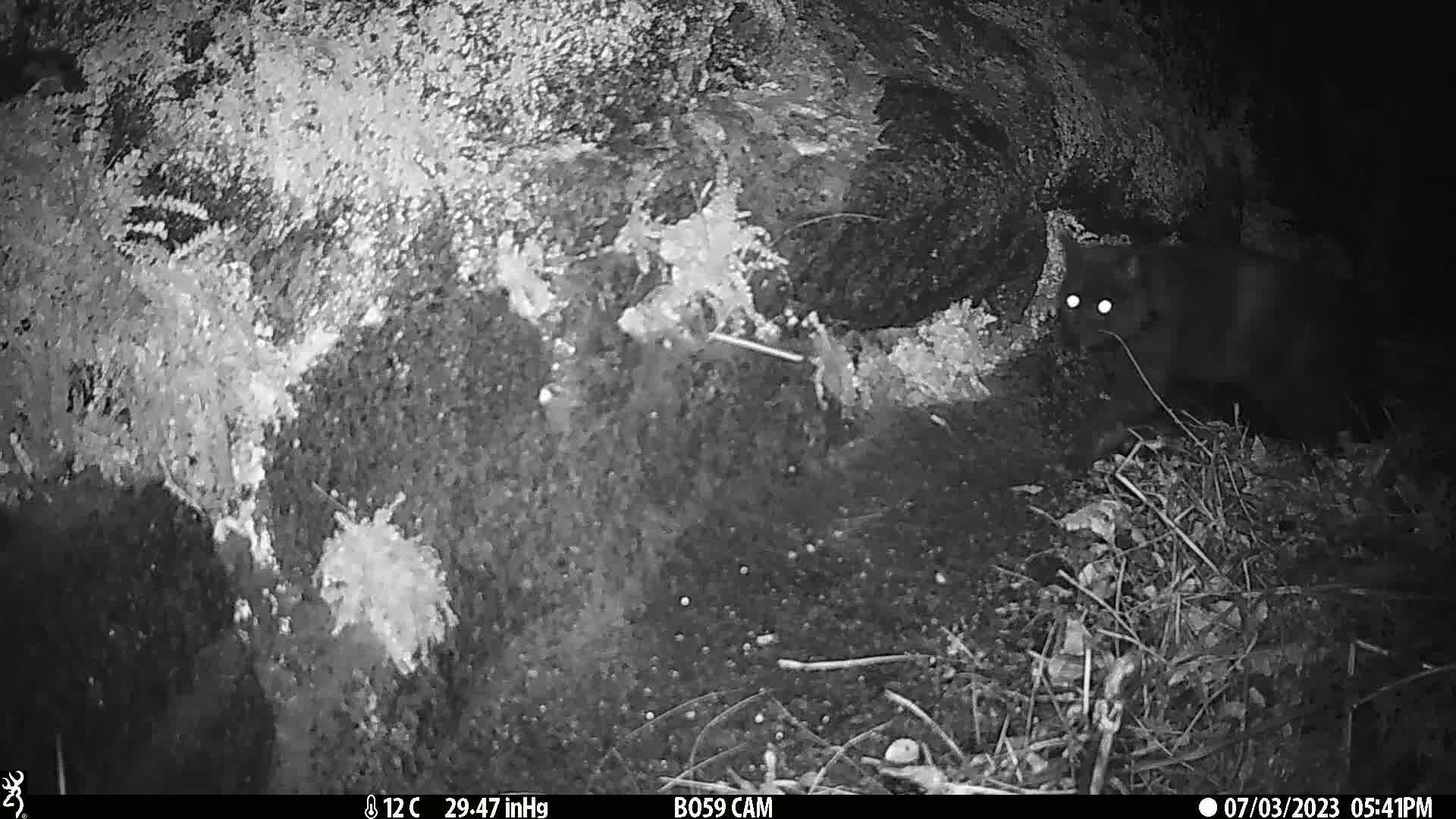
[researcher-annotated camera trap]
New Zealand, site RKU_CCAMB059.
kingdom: Animalia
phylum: Chordata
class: Mammalia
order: Carnivora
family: Felidae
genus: Felis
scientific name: Felis catus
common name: domestic cat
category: cat